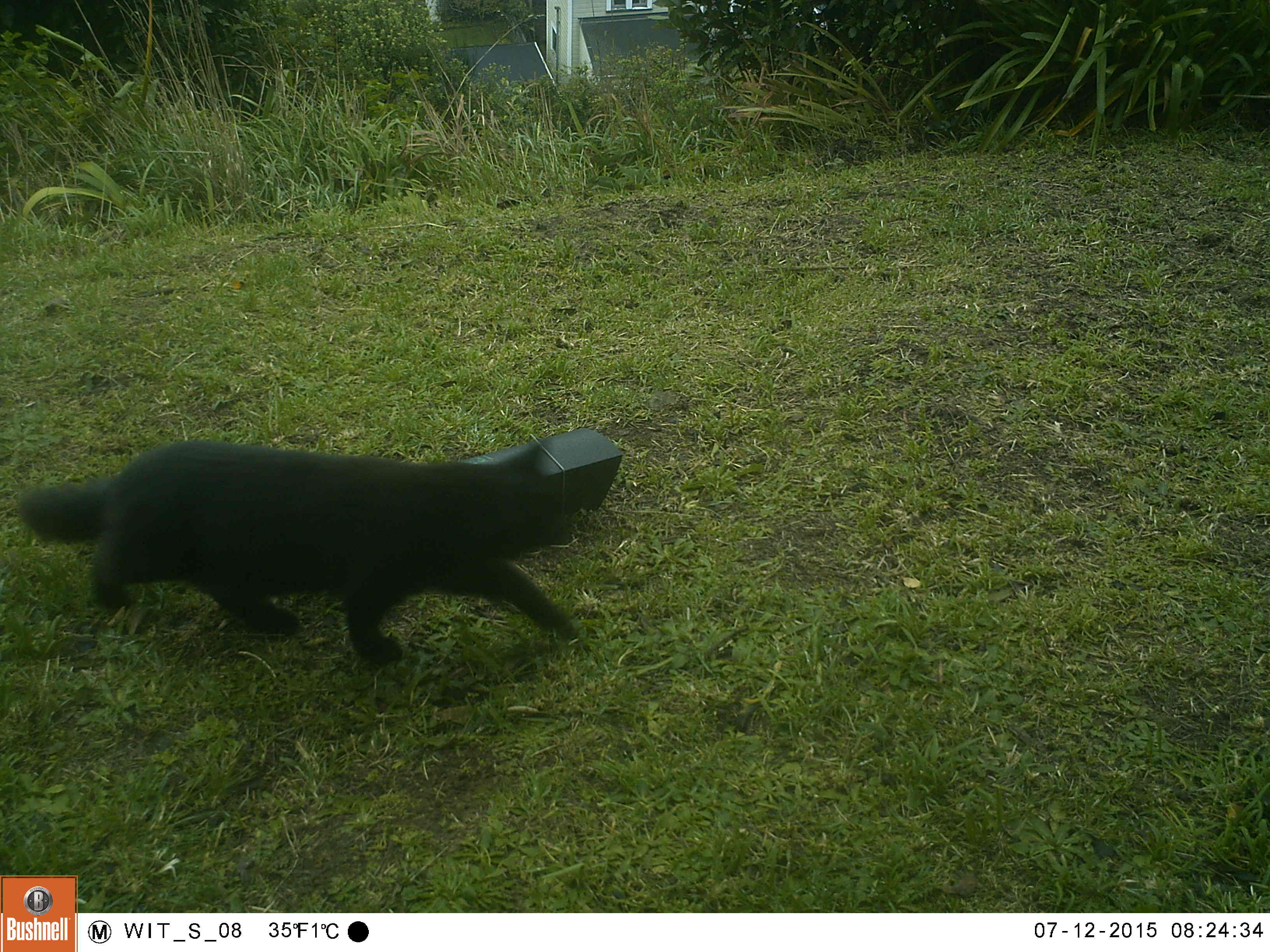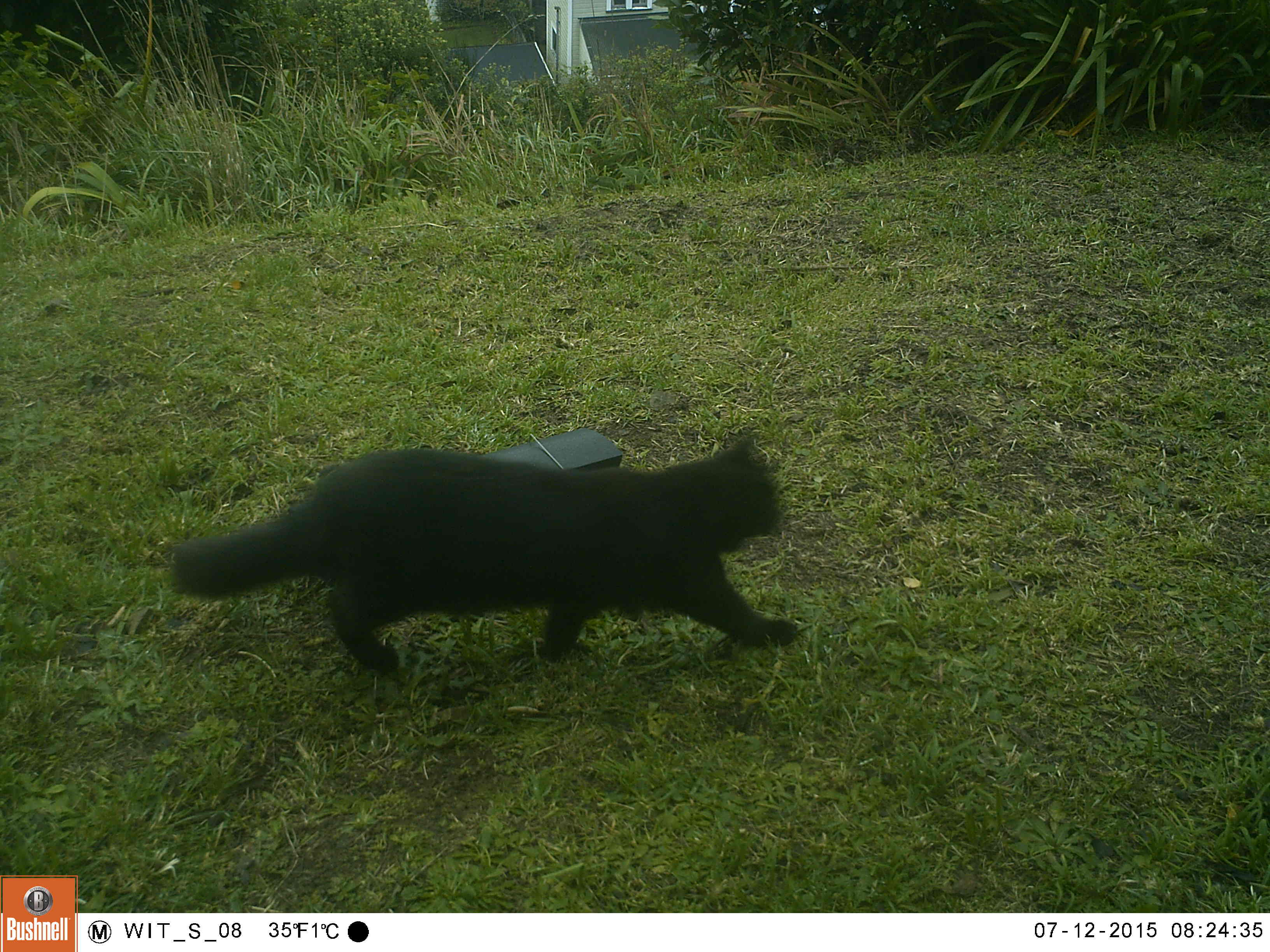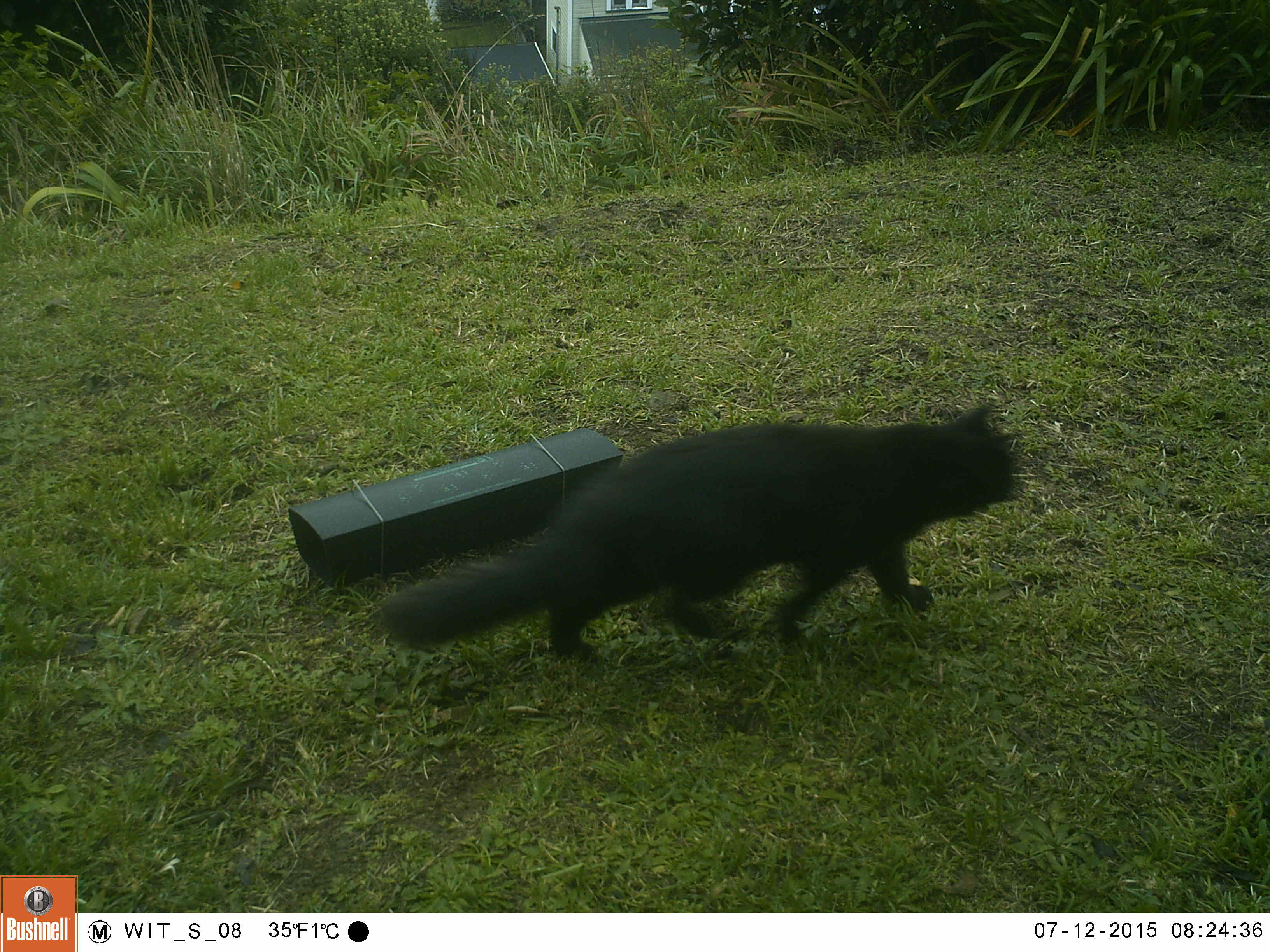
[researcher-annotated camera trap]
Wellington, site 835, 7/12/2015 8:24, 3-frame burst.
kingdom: Animalia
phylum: Chordata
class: Mammalia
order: Carnivora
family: Felidae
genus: Felis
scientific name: Felis catus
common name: cat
Cat (Felis catus).